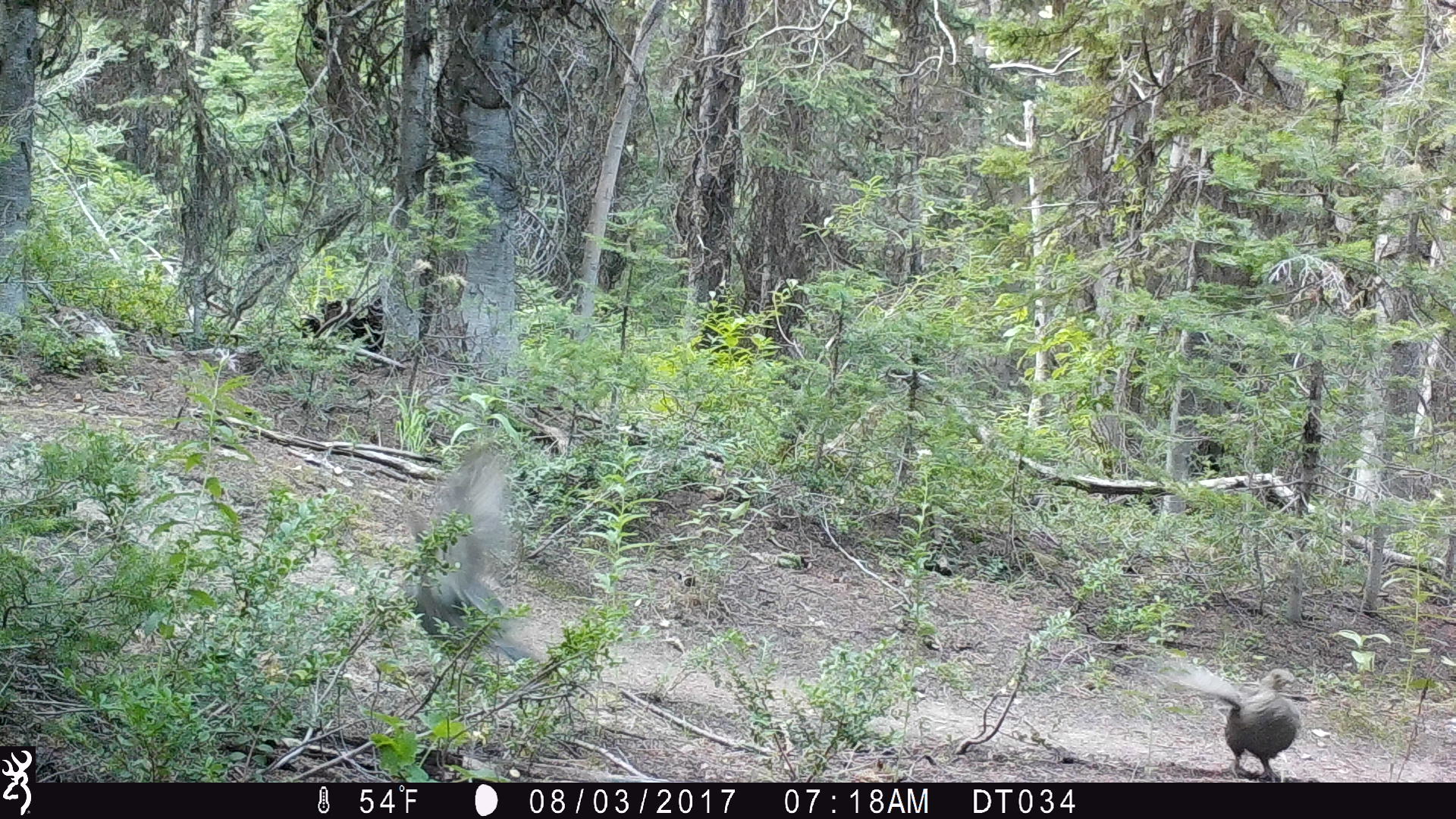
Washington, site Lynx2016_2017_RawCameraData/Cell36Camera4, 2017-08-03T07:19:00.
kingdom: Animalia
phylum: Chordata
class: Aves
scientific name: Aves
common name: birds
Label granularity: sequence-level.